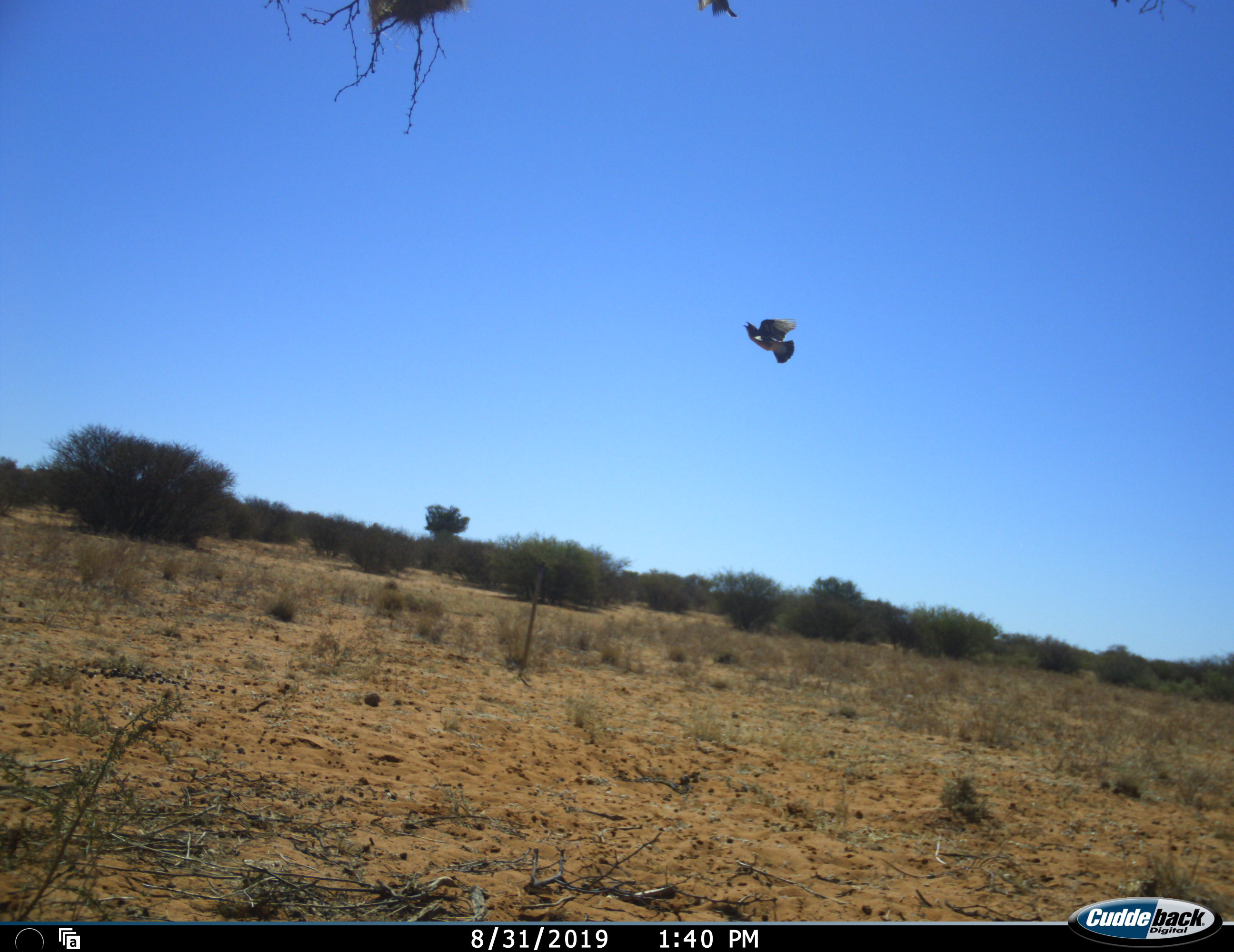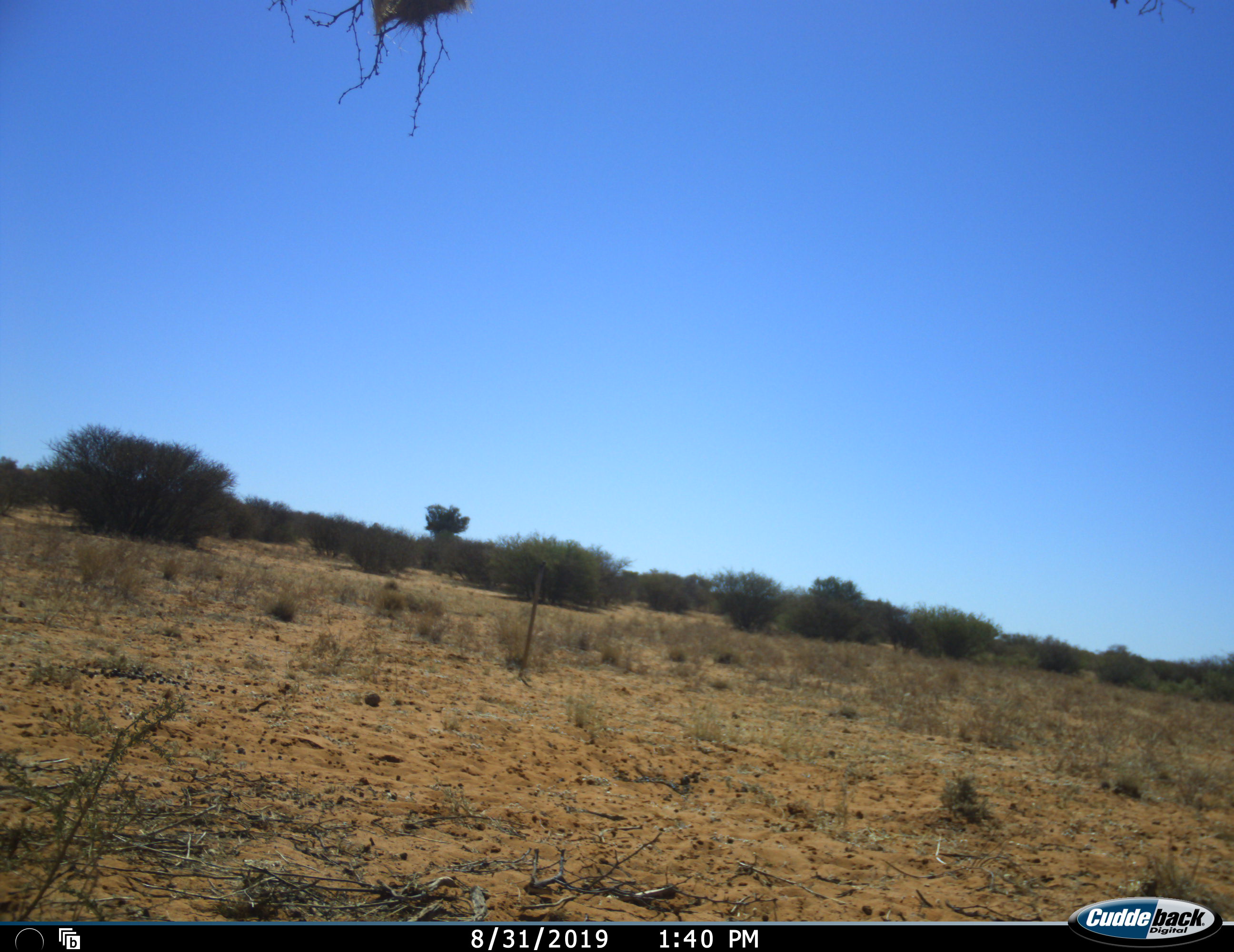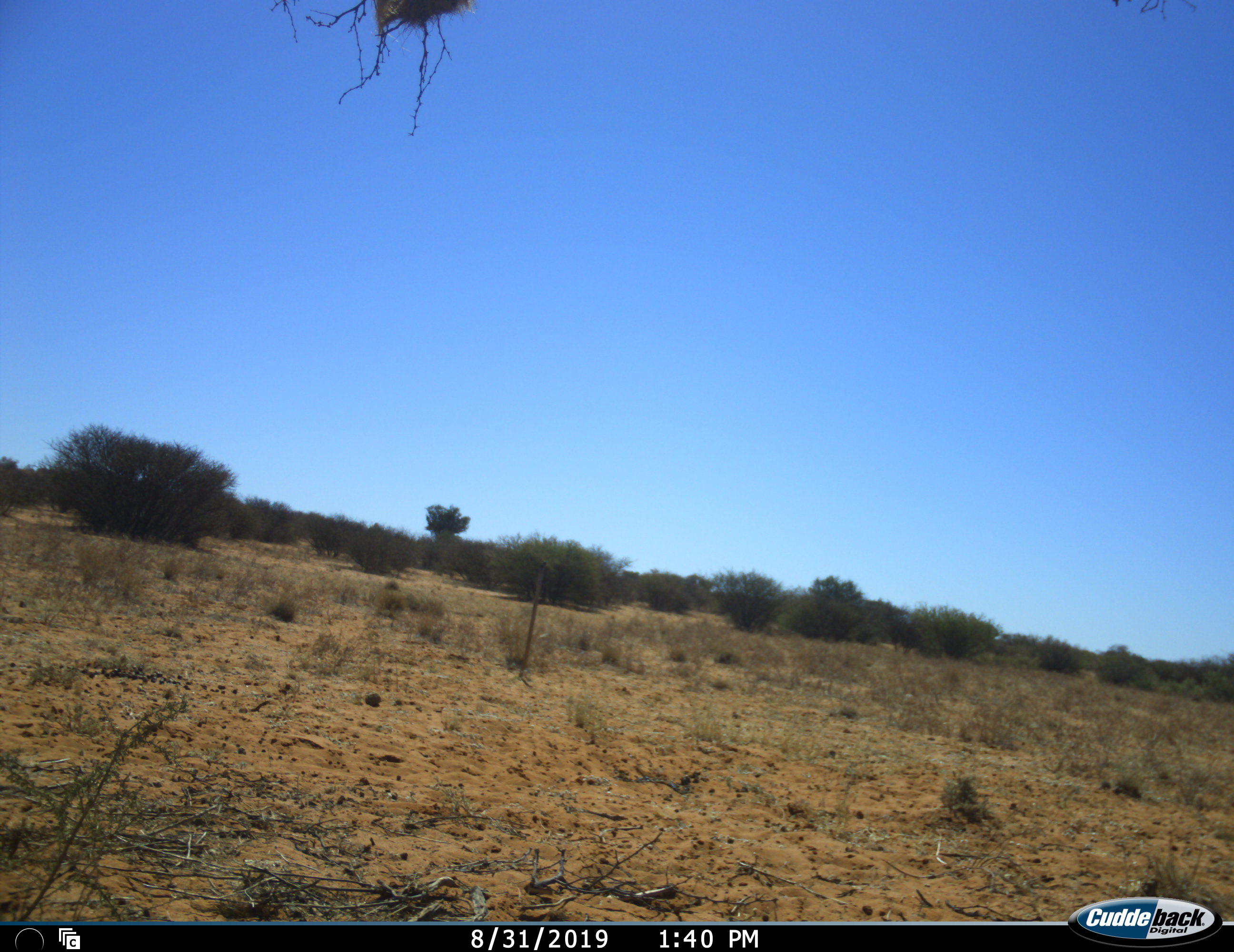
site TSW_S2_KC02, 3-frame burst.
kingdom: Animalia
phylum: Chordata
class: Aves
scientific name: Aves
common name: bird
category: birdother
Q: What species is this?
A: Birdother (bird) (Aves).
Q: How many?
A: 1.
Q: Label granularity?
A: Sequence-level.